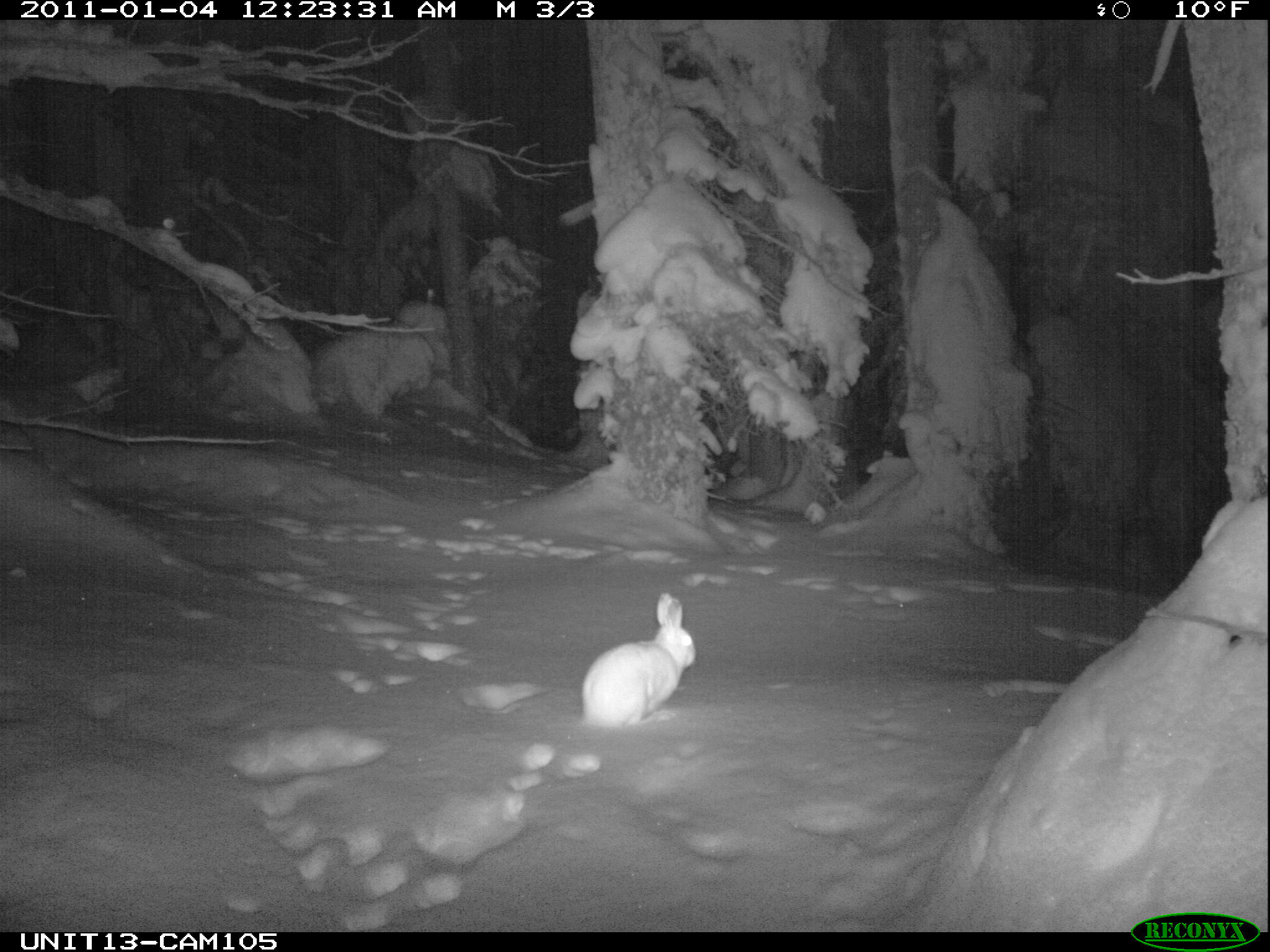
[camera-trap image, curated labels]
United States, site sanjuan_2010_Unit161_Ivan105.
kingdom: Animalia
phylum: Chordata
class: Mammalia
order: Lagomorpha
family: Leporidae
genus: Lepus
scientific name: Lepus americanus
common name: snowshoe hare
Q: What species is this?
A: Lepus americanus (snowshoe hare).